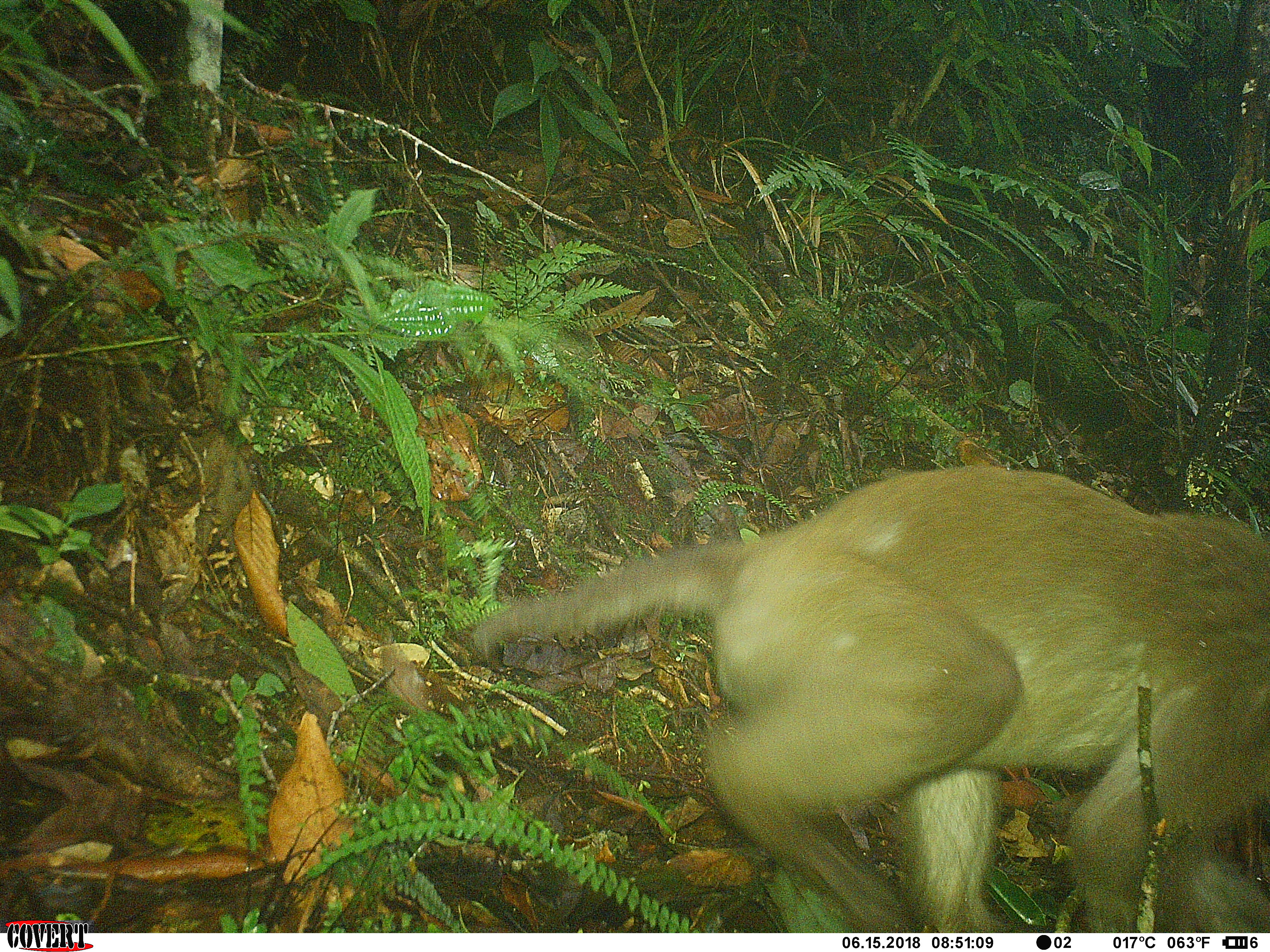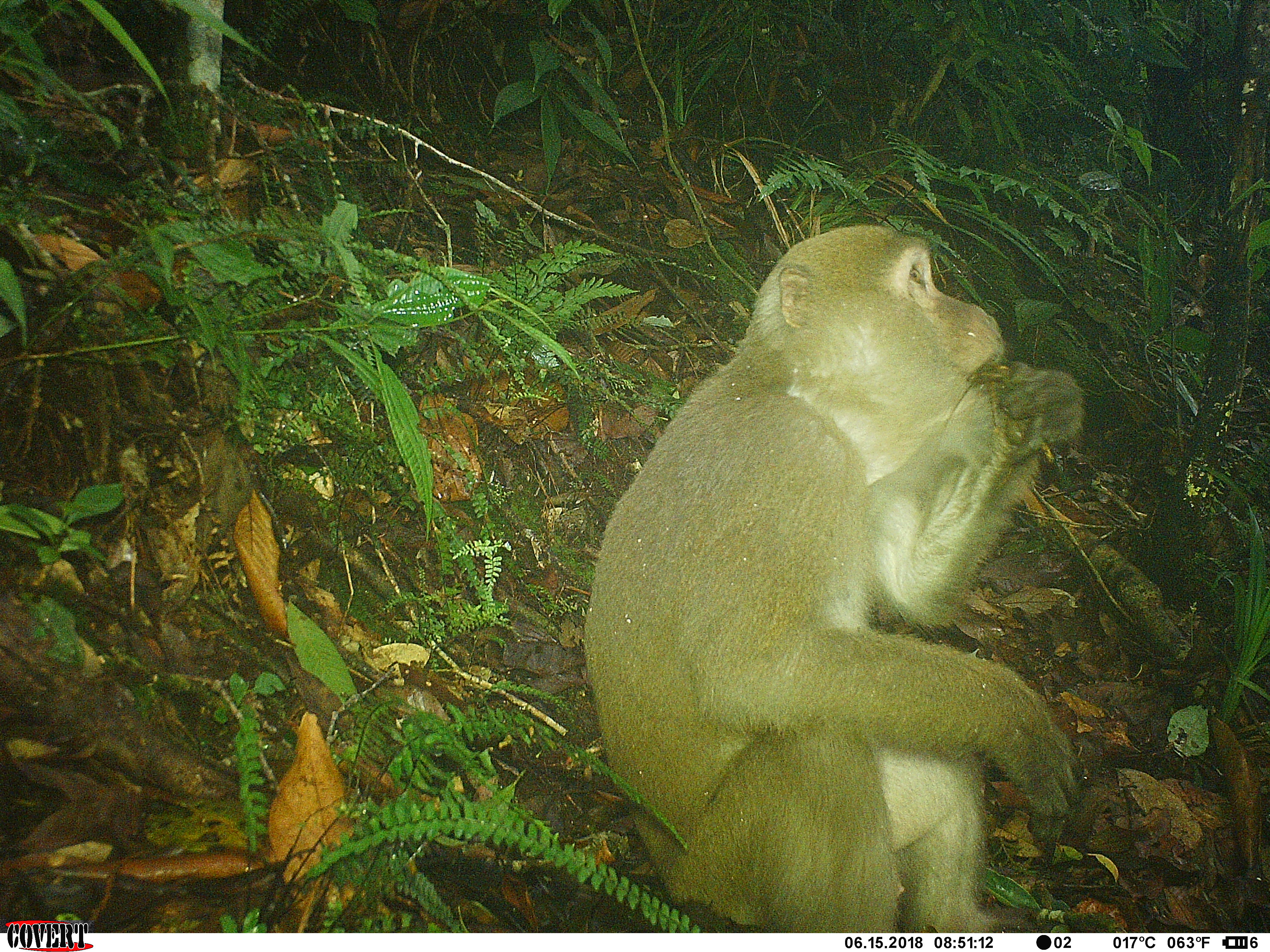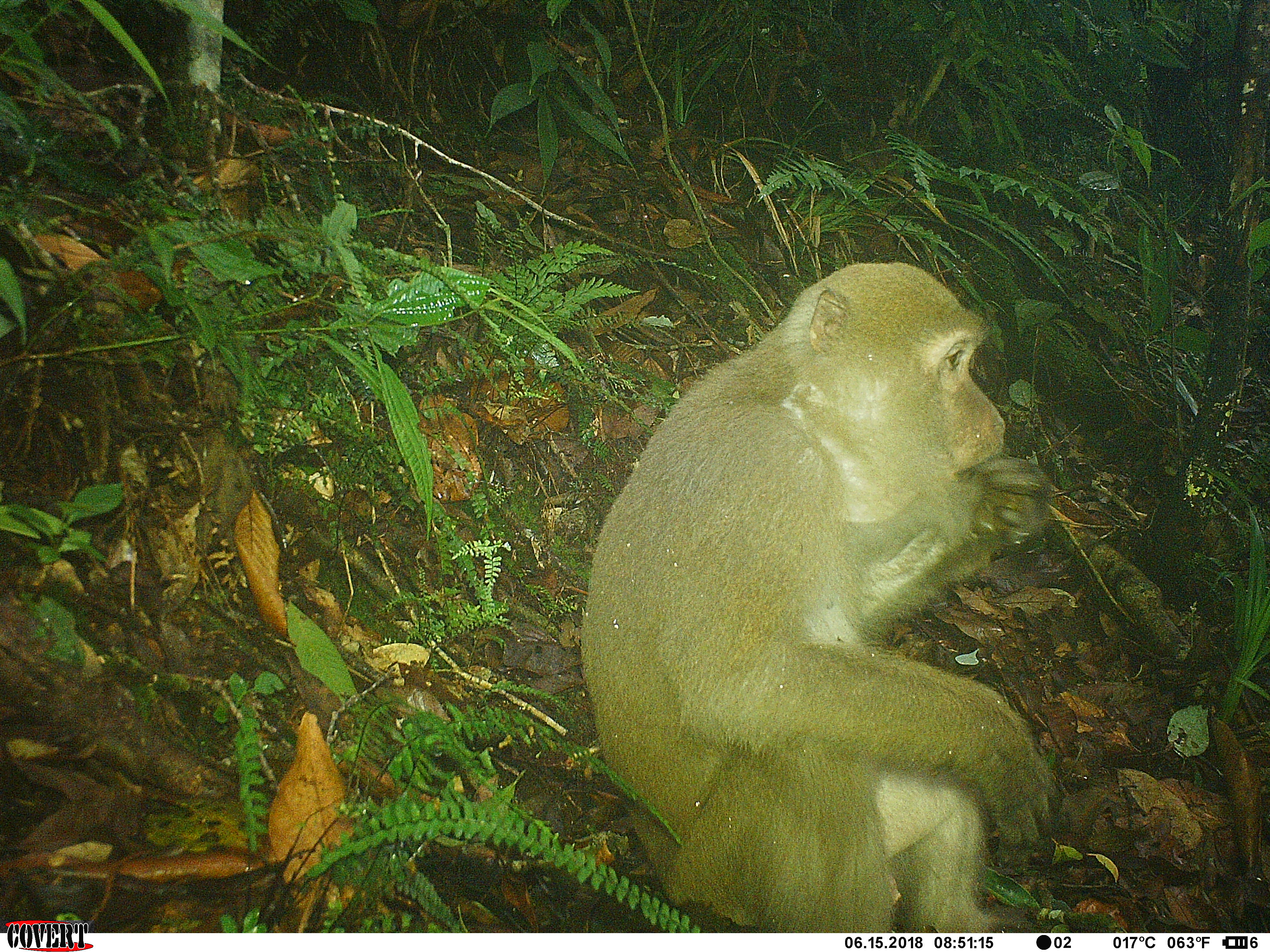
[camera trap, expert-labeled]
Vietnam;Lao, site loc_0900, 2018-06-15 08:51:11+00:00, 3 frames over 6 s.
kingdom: Animalia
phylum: Chordata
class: Mammalia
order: Primates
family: Cercopithecidae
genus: Macaca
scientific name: Macaca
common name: macaque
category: macaque not stump tailed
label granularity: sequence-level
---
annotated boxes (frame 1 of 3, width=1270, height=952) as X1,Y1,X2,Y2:
macaque not stump tailed: 469,467,1270,930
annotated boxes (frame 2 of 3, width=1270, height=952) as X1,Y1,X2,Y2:
macaque not stump tailed: 582,221,1085,932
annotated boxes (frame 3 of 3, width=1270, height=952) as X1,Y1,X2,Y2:
macaque not stump tailed: 579,258,1062,932